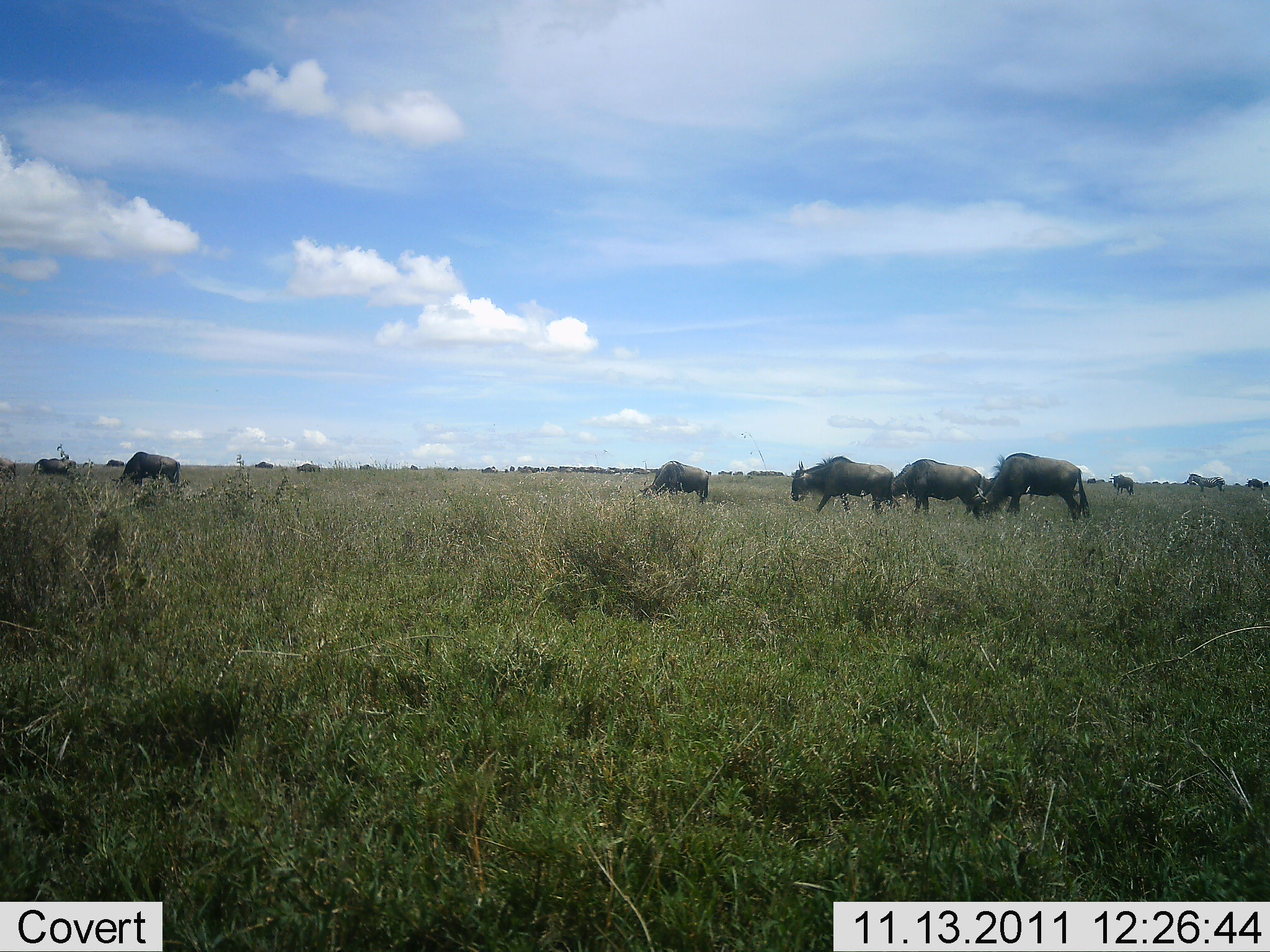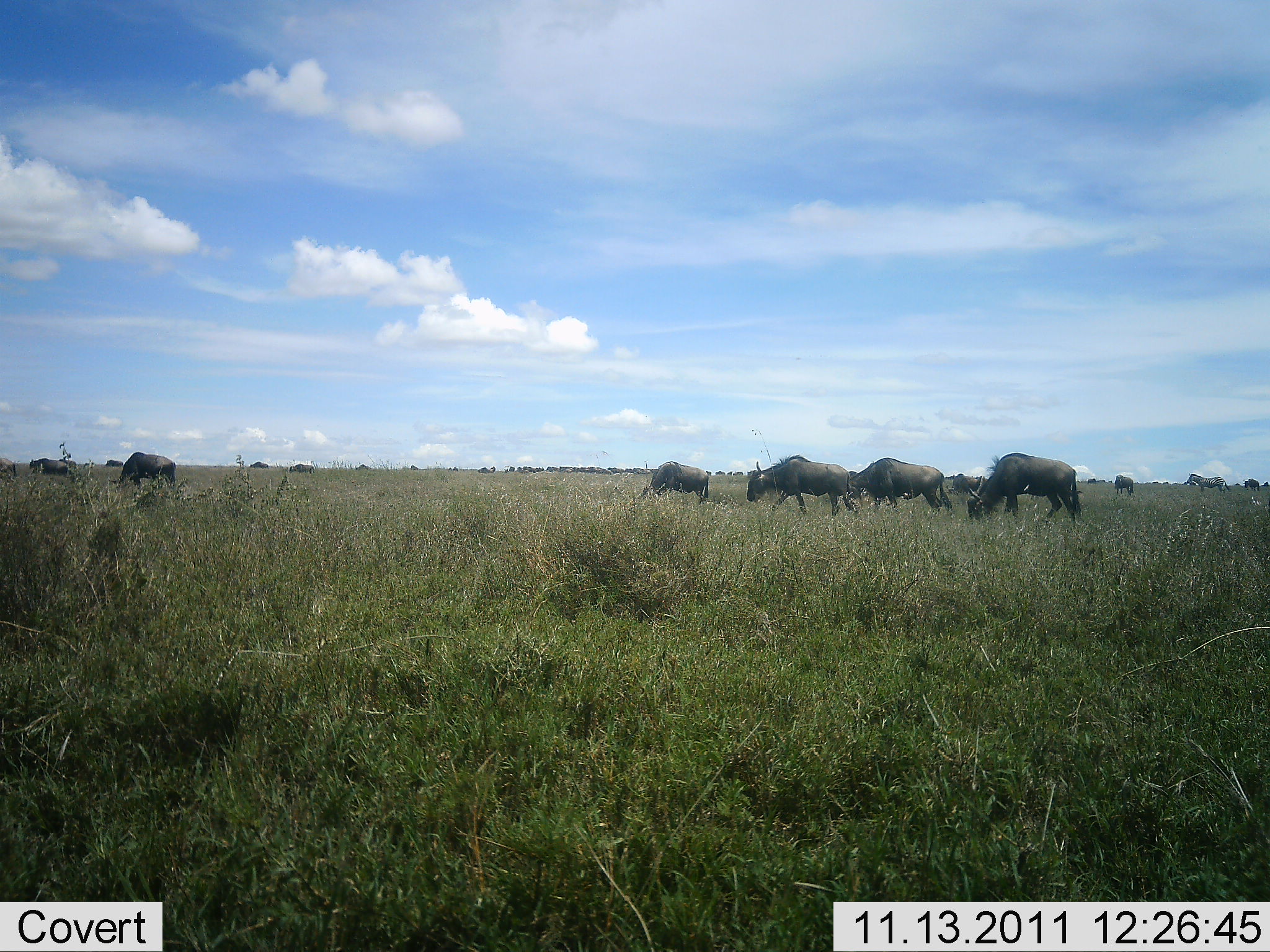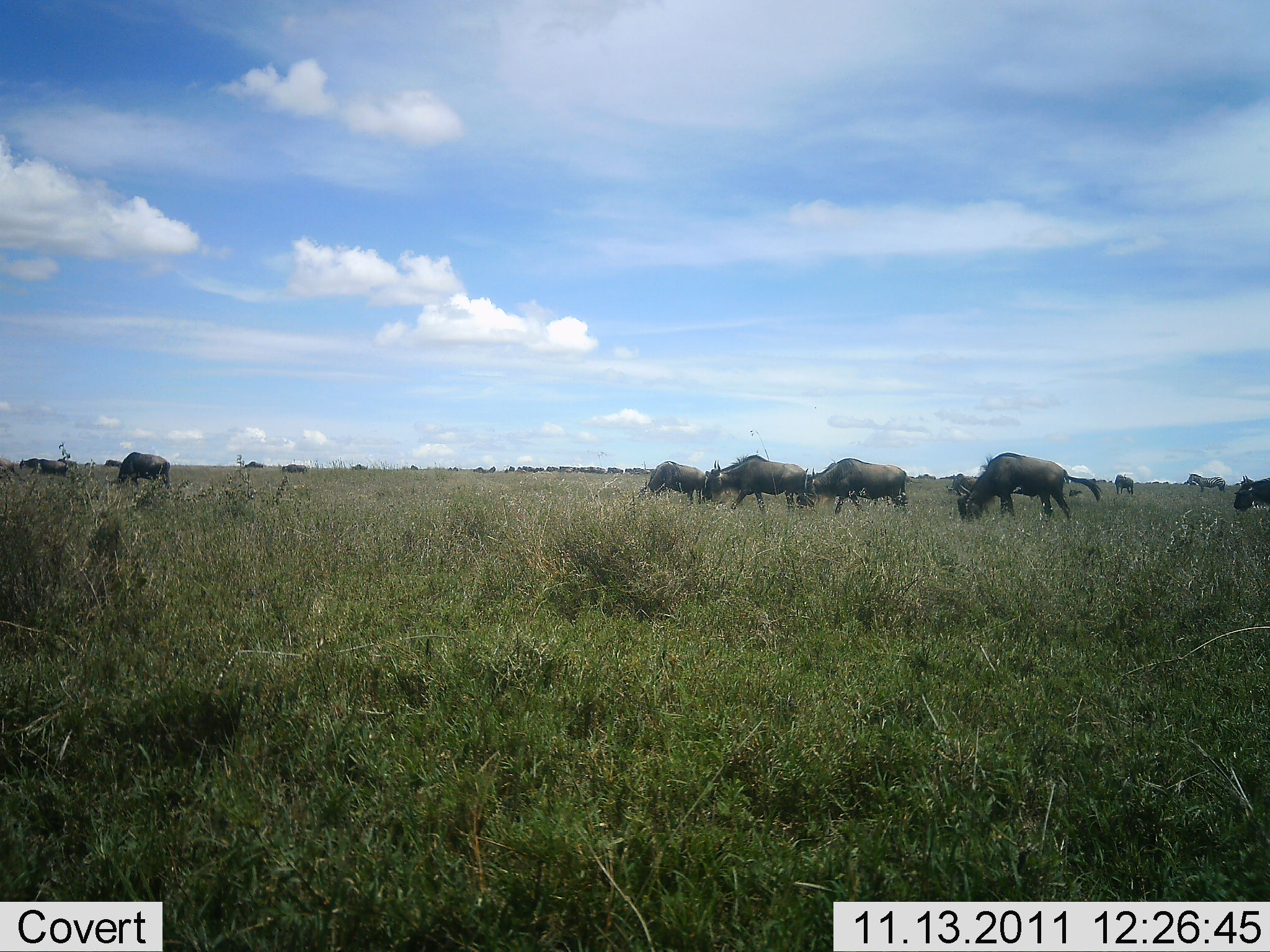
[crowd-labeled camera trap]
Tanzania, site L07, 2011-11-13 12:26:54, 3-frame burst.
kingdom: Animalia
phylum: Chordata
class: Mammalia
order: Artiodactyla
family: Bovidae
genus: Connochaetes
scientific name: Connochaetes taurinus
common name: blue wildebeest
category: wildebeest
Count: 11-50.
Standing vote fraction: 27%.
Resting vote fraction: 7%.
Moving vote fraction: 67%.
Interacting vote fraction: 0%.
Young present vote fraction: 0%.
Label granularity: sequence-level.